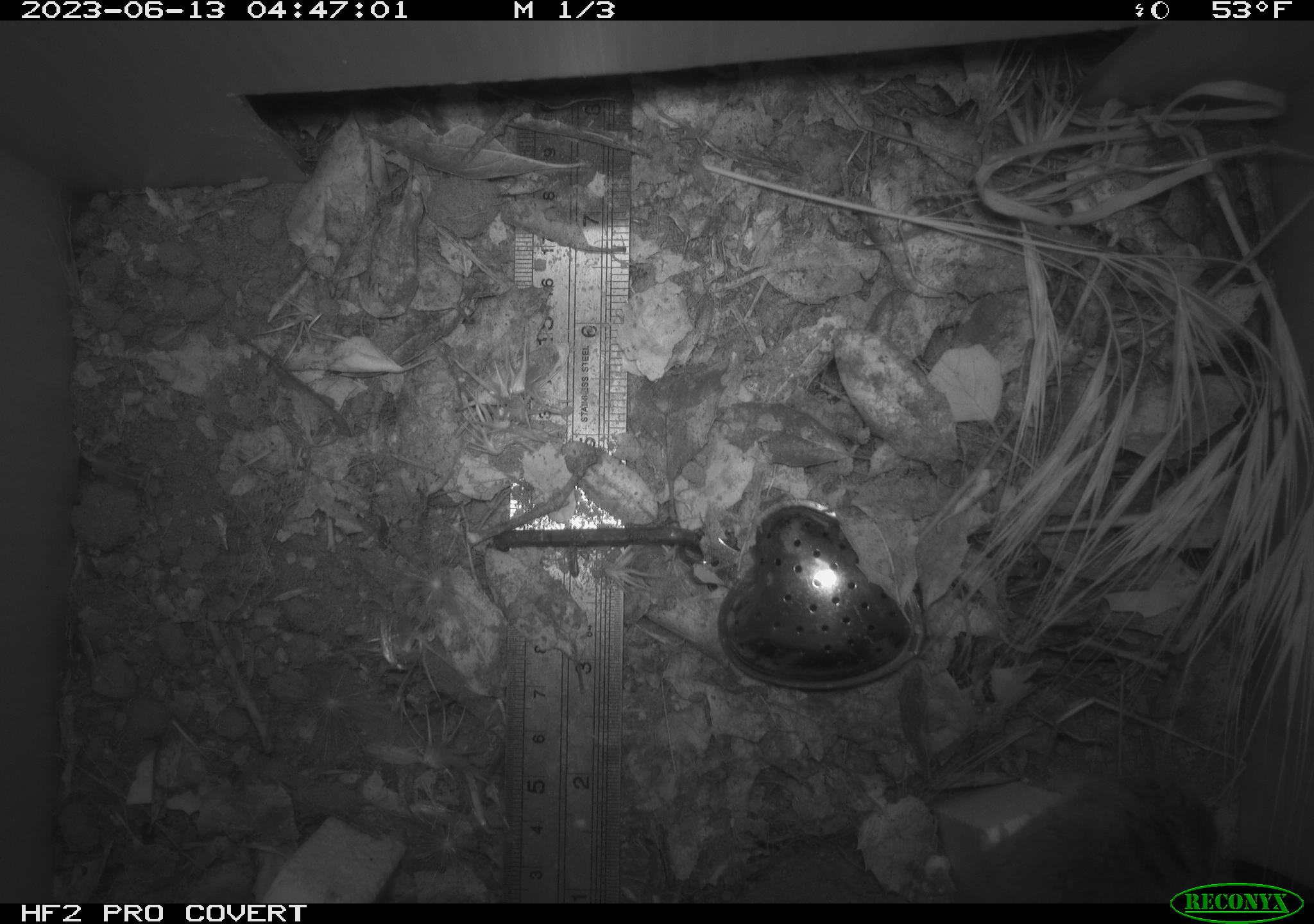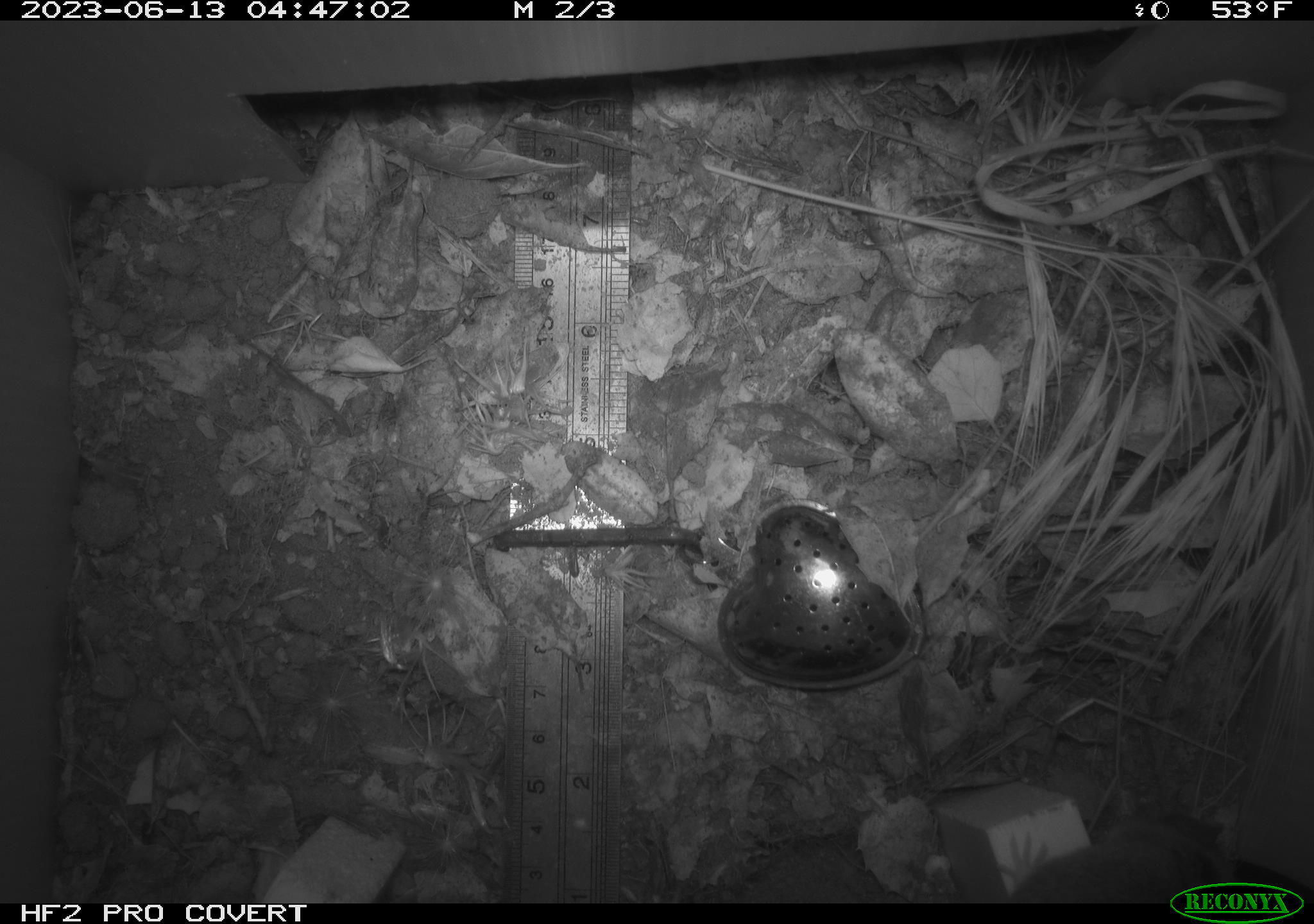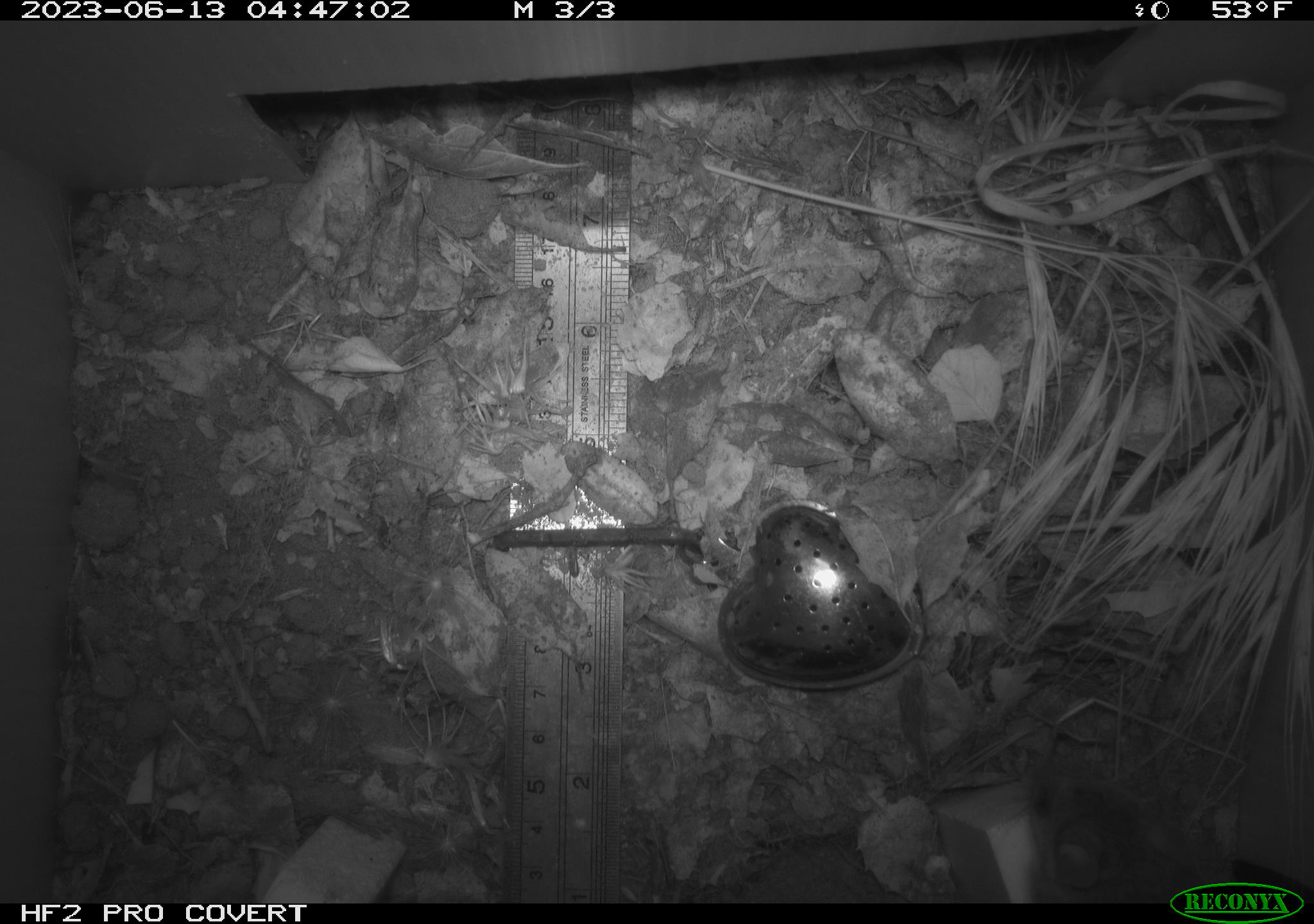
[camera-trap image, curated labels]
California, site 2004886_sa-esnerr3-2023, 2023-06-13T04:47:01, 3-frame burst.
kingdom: Animalia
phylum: Chordata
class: Mammalia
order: Rodentia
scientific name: Rodentia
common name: mouse species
Mouse species (Rodentia).